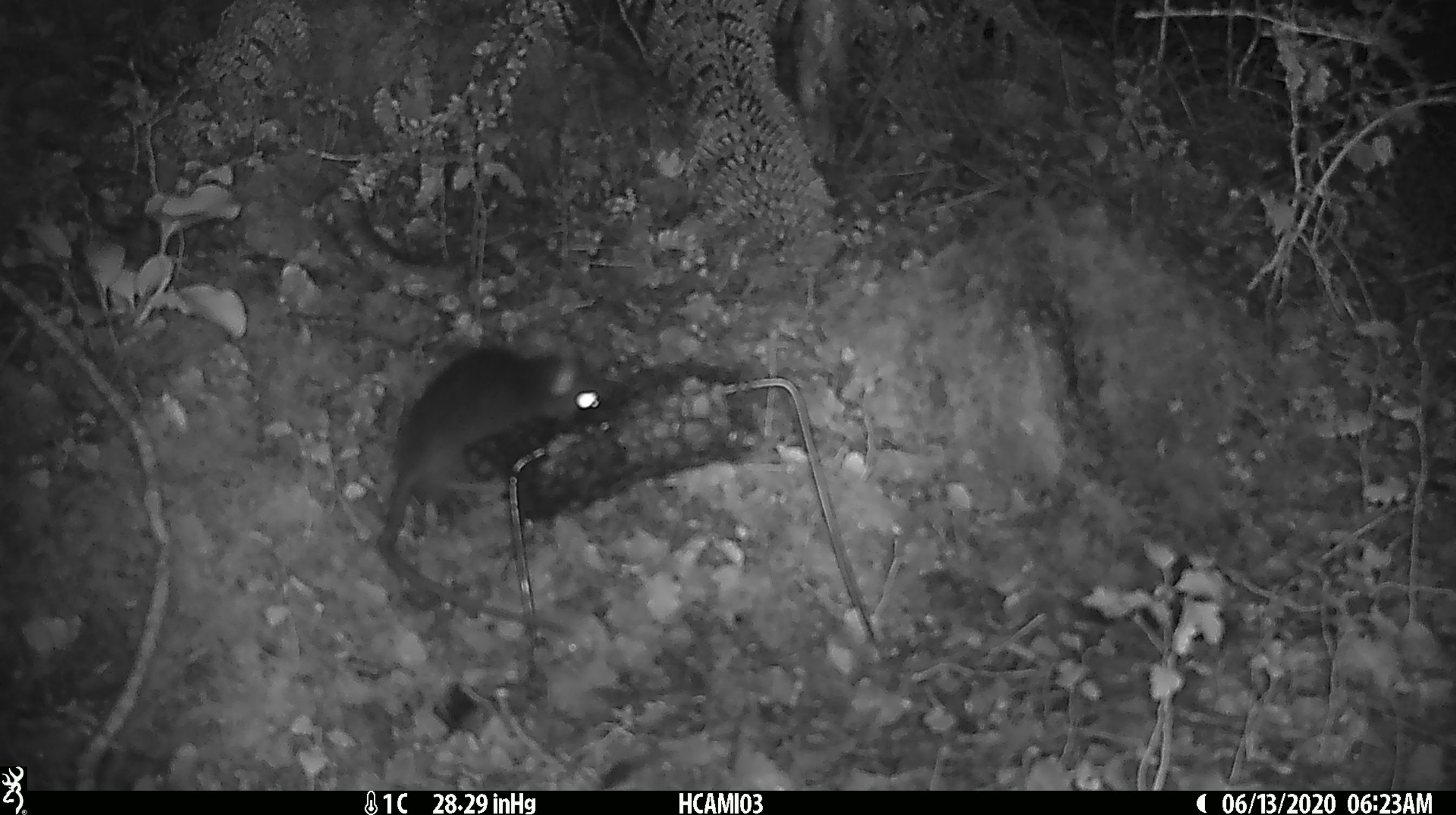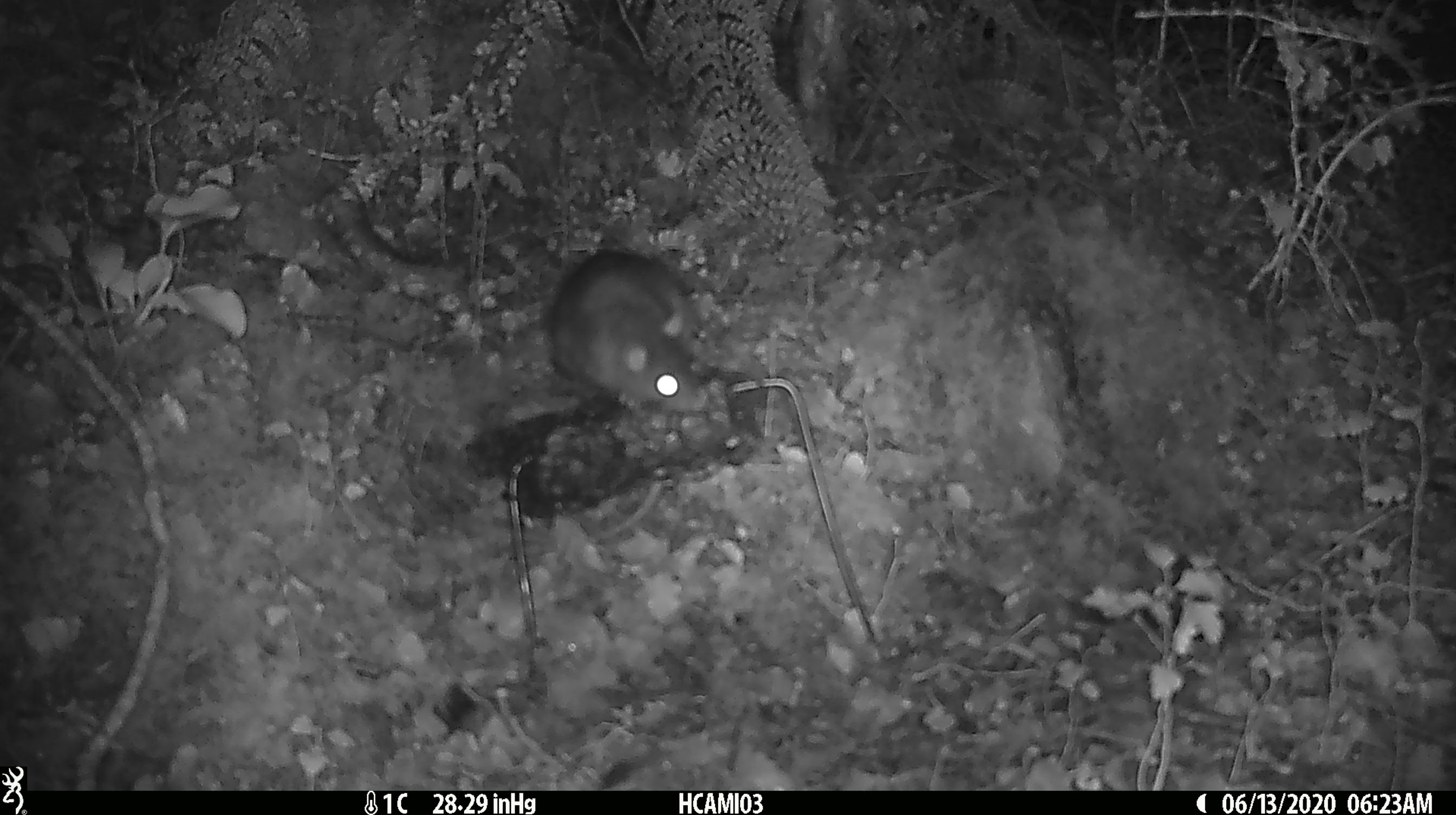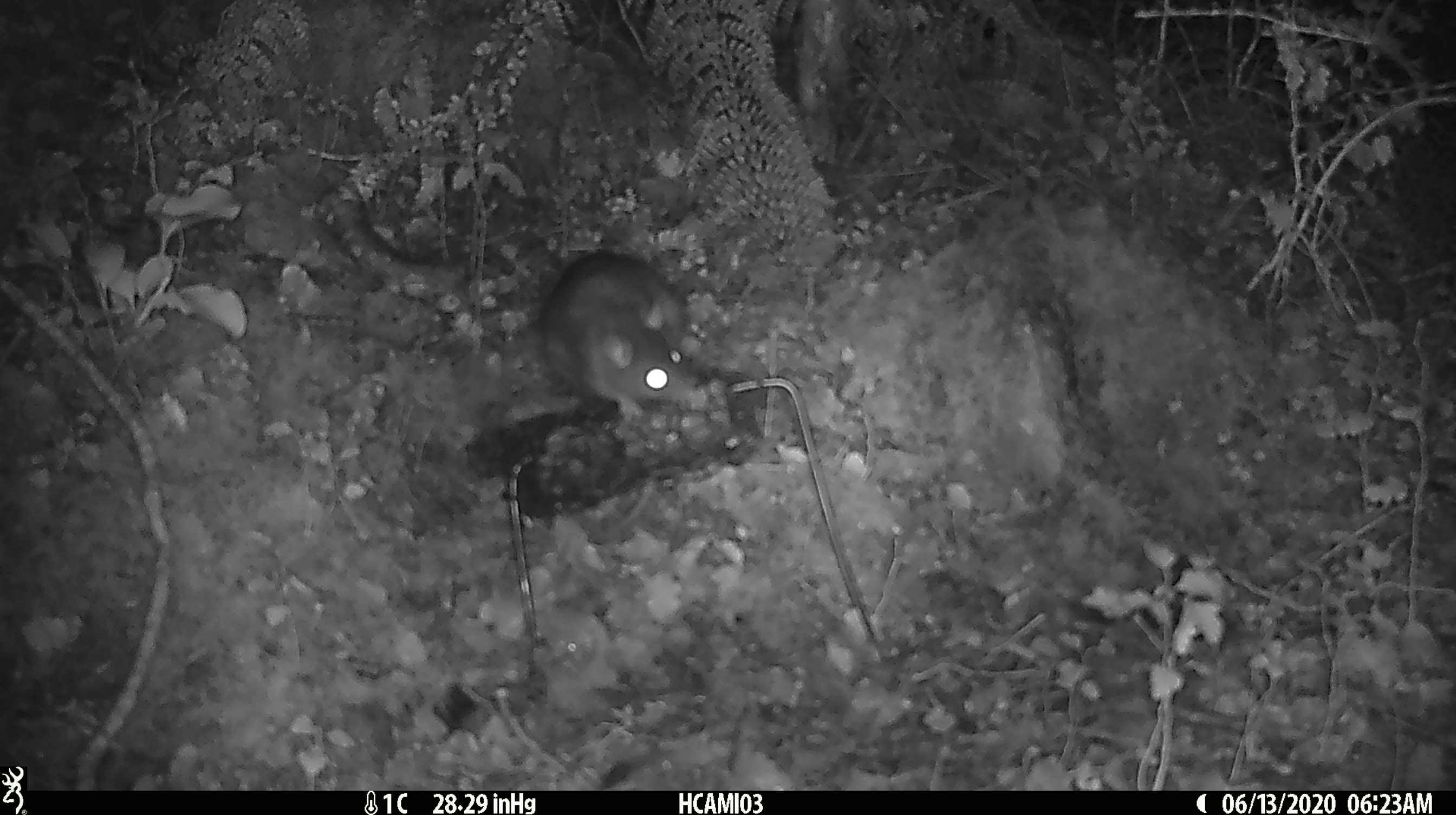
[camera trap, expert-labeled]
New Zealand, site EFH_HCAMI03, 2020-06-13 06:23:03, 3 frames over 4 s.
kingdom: Animalia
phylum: Chordata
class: Mammalia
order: Rodentia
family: Muridae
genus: Rattus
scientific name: Rattus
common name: rat